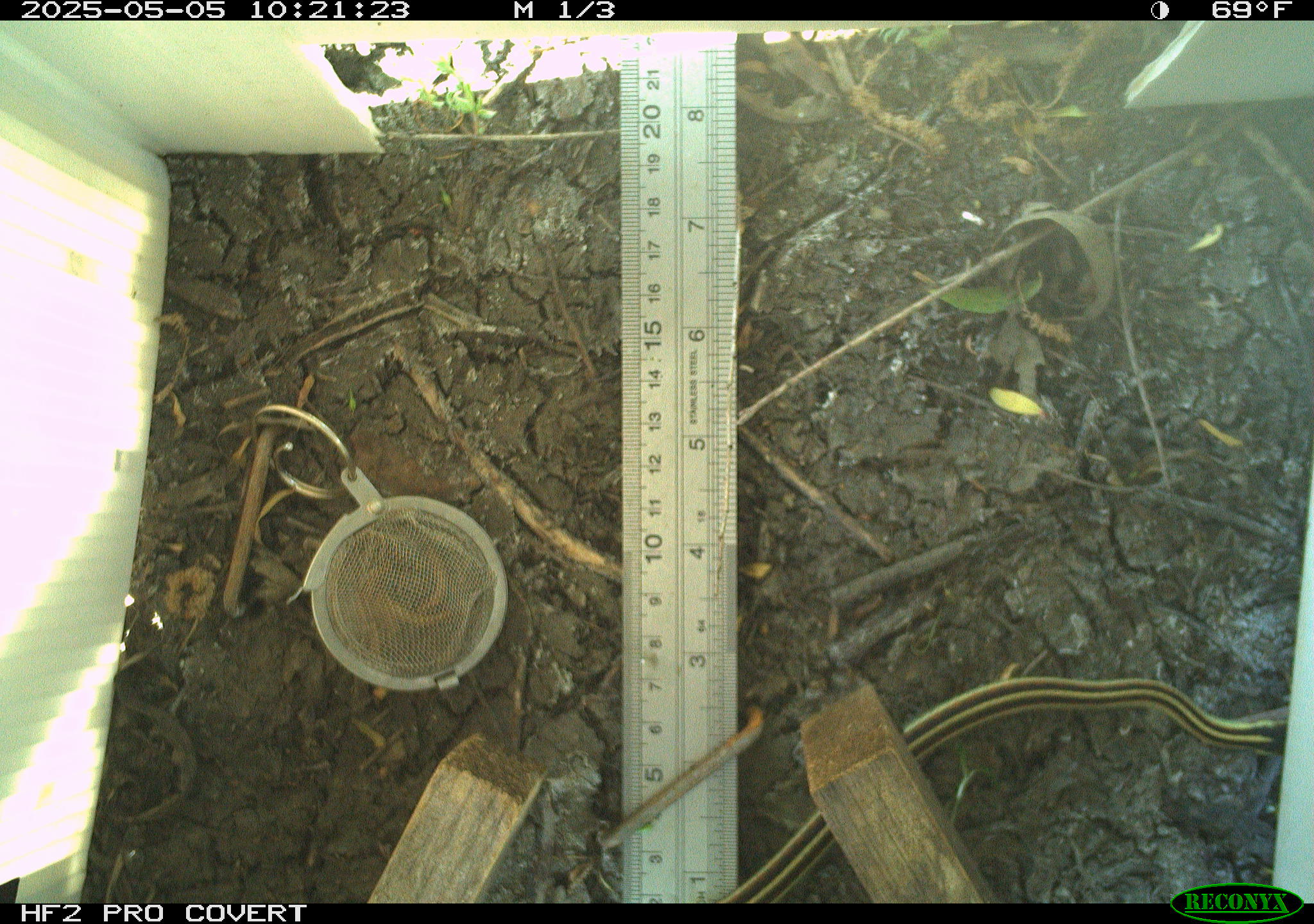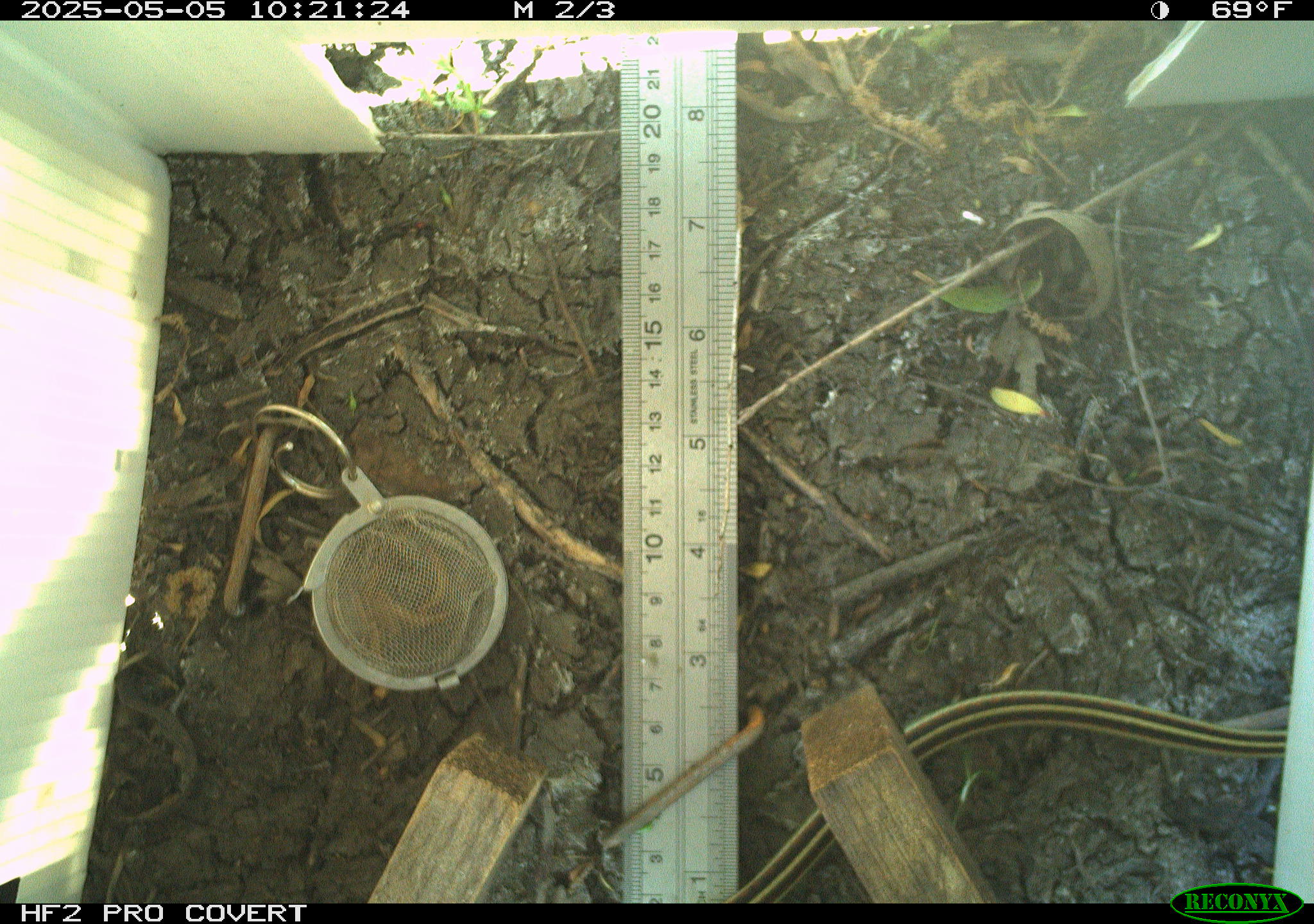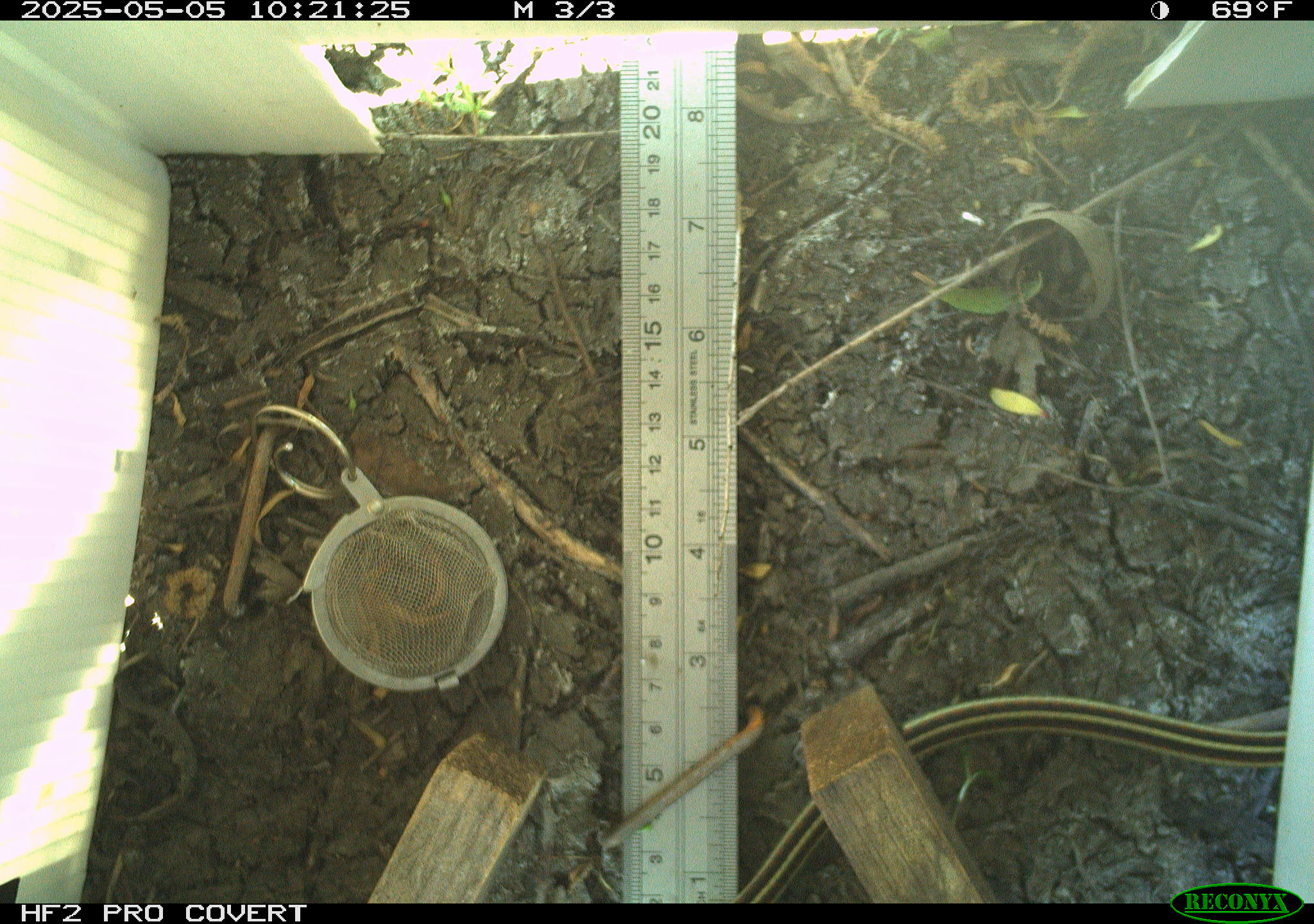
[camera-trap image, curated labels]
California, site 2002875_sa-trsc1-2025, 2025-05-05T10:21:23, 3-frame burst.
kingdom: Animalia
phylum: Chordata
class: Reptilia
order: Squamata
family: Colubridae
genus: Thamnophis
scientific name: Thamnophis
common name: american gartersnakes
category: thamnophis species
Thamnophis species (american gartersnakes) (Thamnophis).